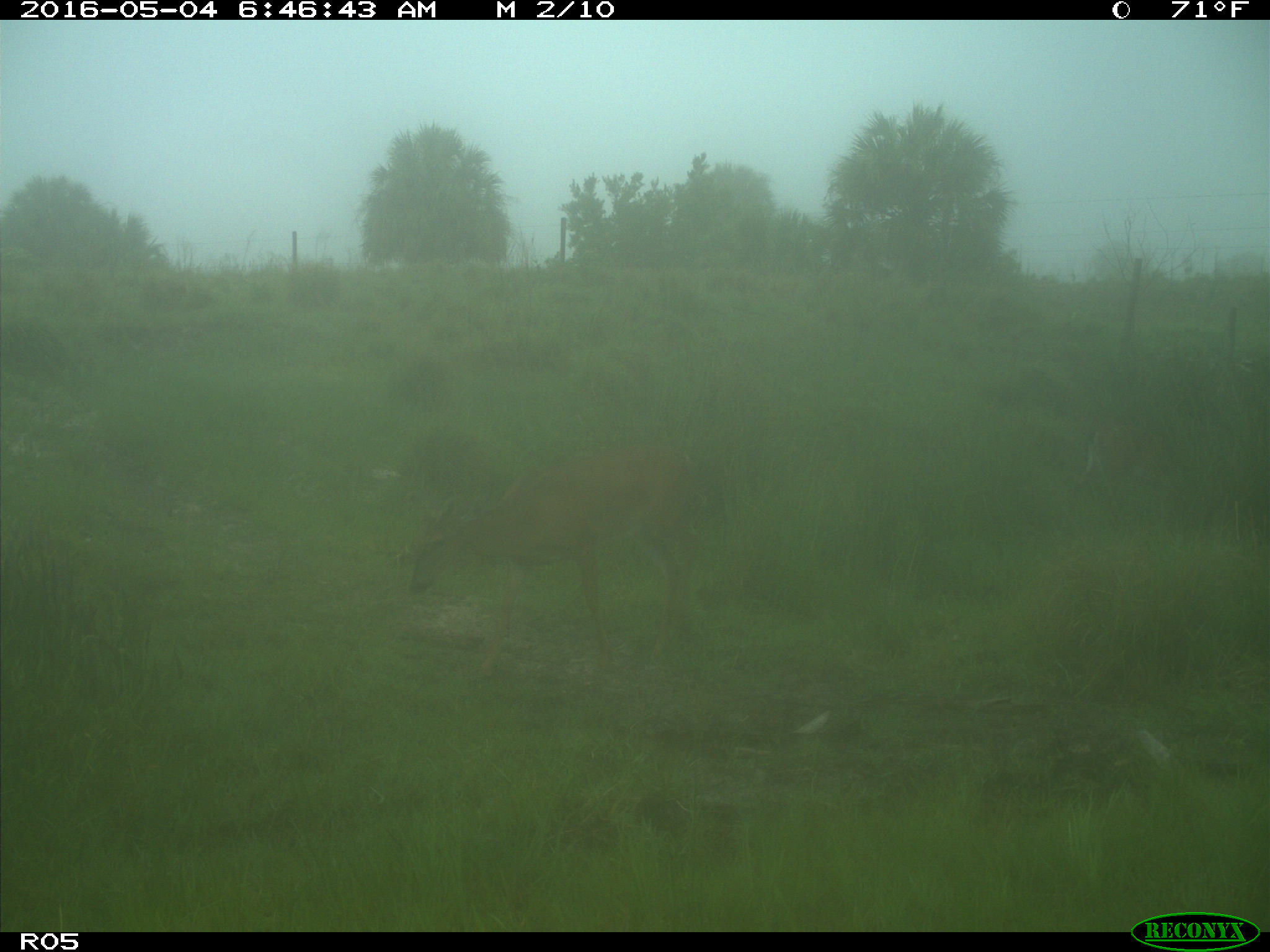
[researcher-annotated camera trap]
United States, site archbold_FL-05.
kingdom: Animalia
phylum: Chordata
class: Mammalia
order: Artiodactyla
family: Cervidae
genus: Odocoileus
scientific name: Odocoileus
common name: deer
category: unidentified deer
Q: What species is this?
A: Unidentified deer (deer) (Odocoileus).